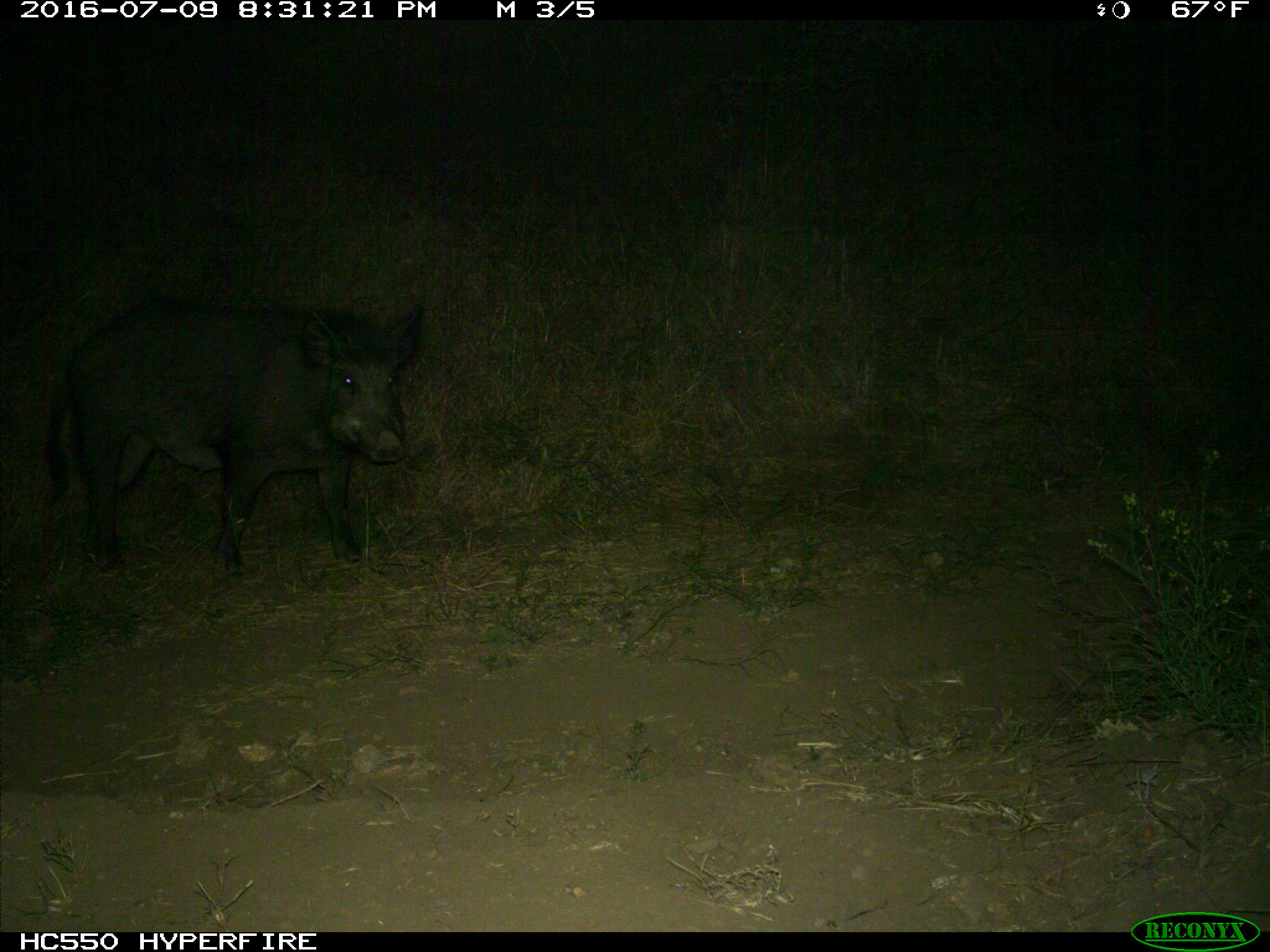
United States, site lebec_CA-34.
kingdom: Animalia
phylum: Chordata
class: Mammalia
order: Artiodactyla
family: Suidae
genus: Sus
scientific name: Sus scrofa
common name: wild boar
Sus scrofa (wild boar).